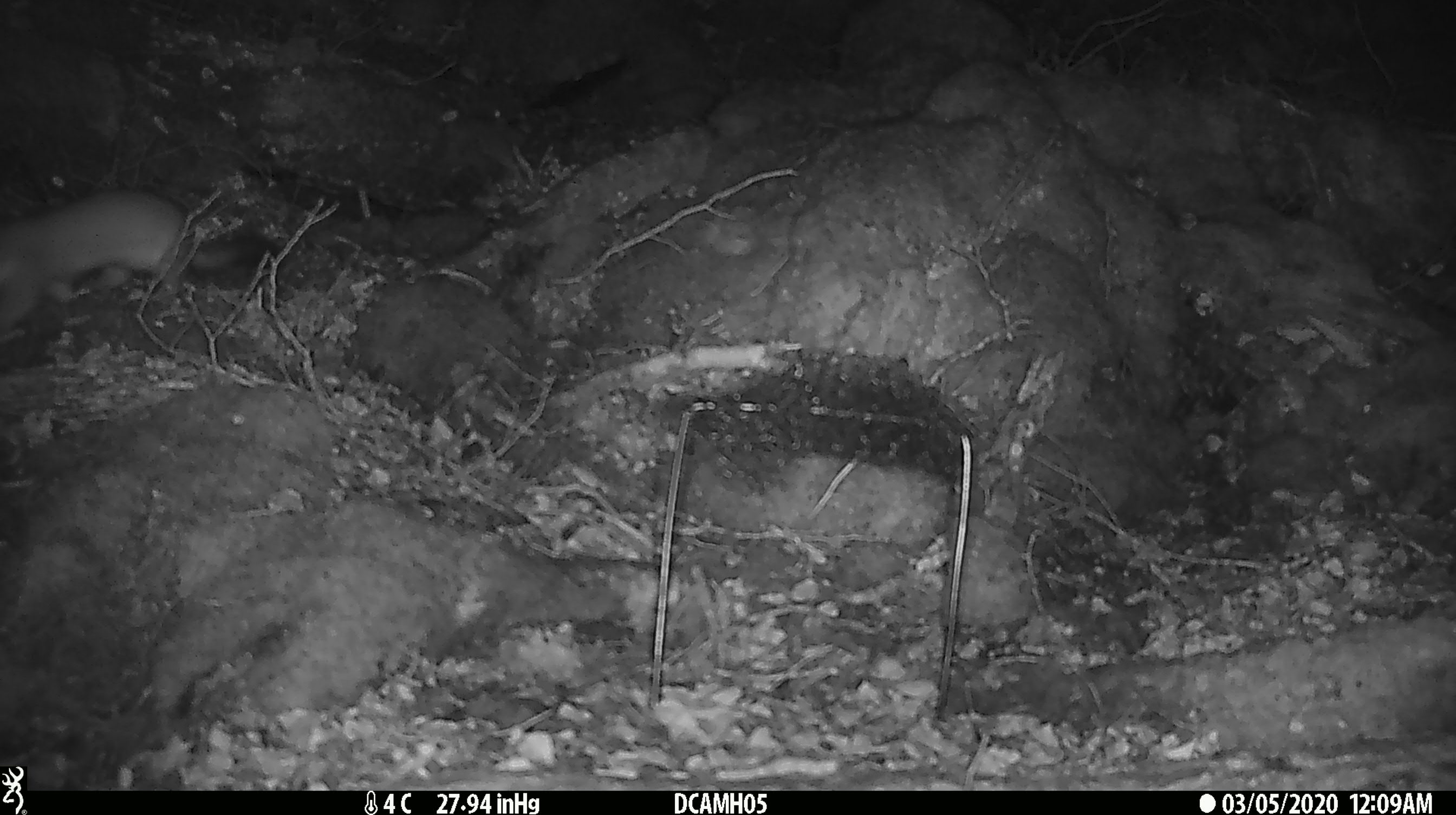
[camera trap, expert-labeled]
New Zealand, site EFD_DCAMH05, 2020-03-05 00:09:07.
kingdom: Animalia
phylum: Chordata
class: Mammalia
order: Carnivora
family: Mustelidae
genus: Mustela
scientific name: Mustela erminea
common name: stoat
Stoat (Mustela erminea).